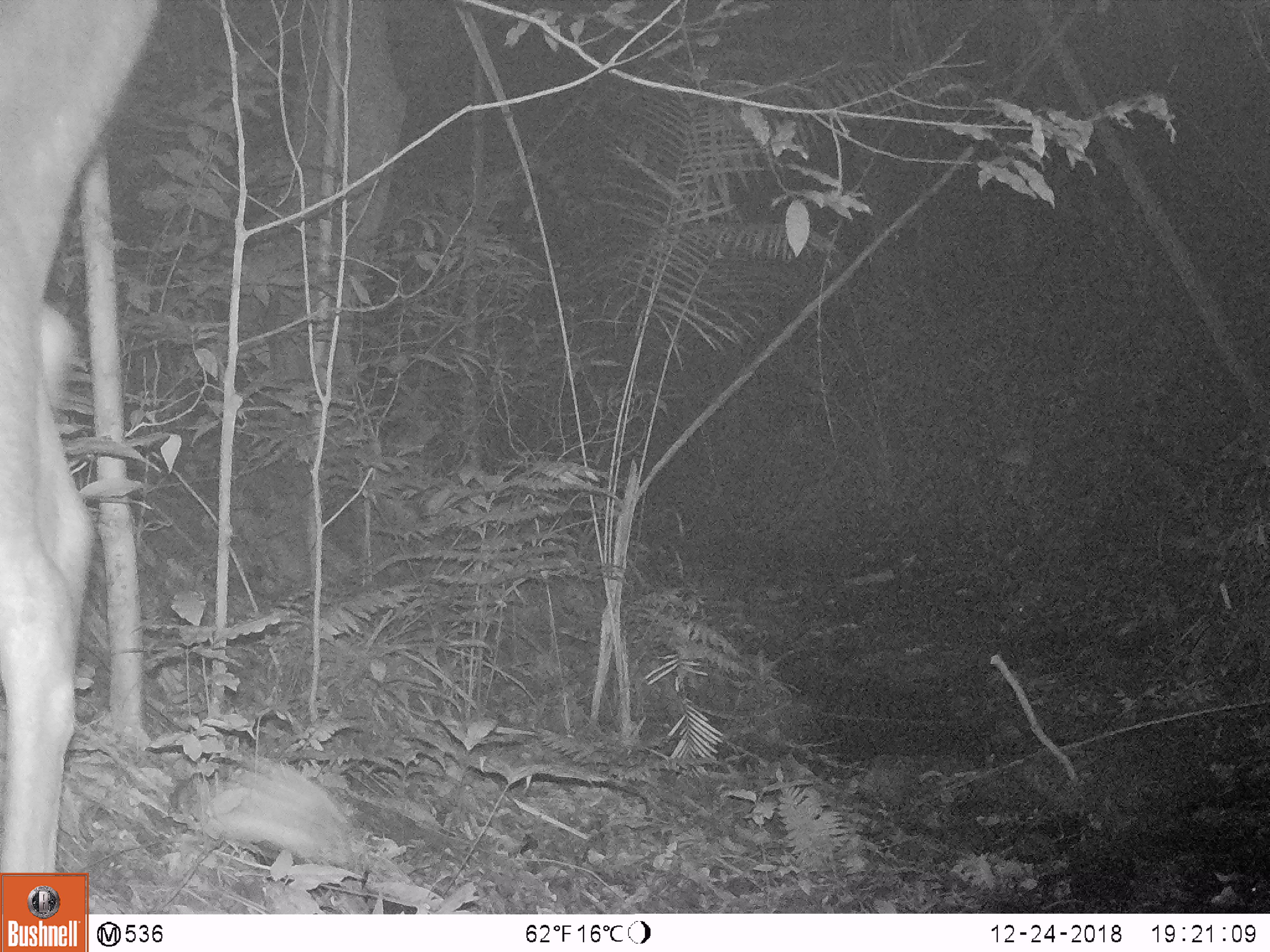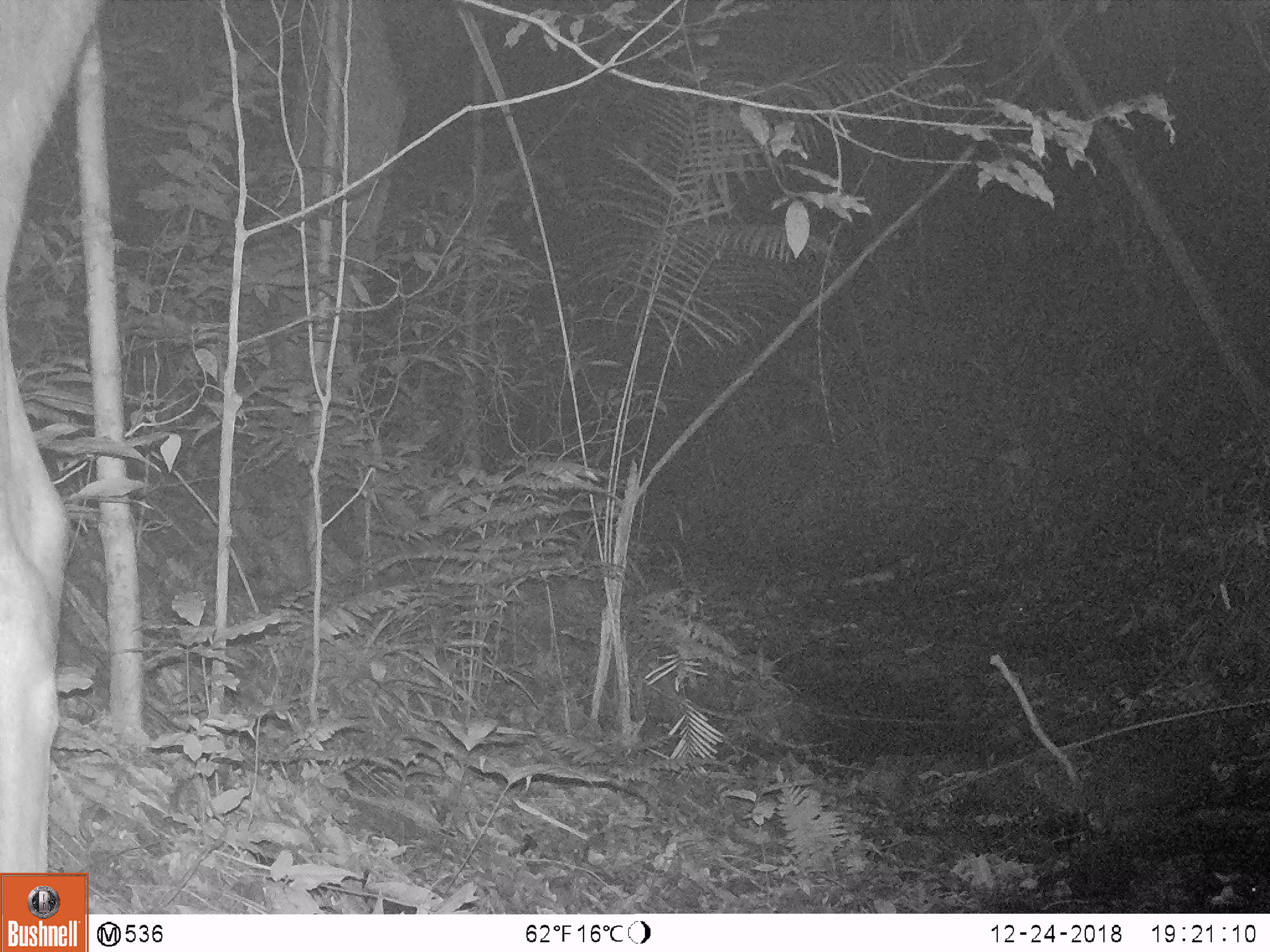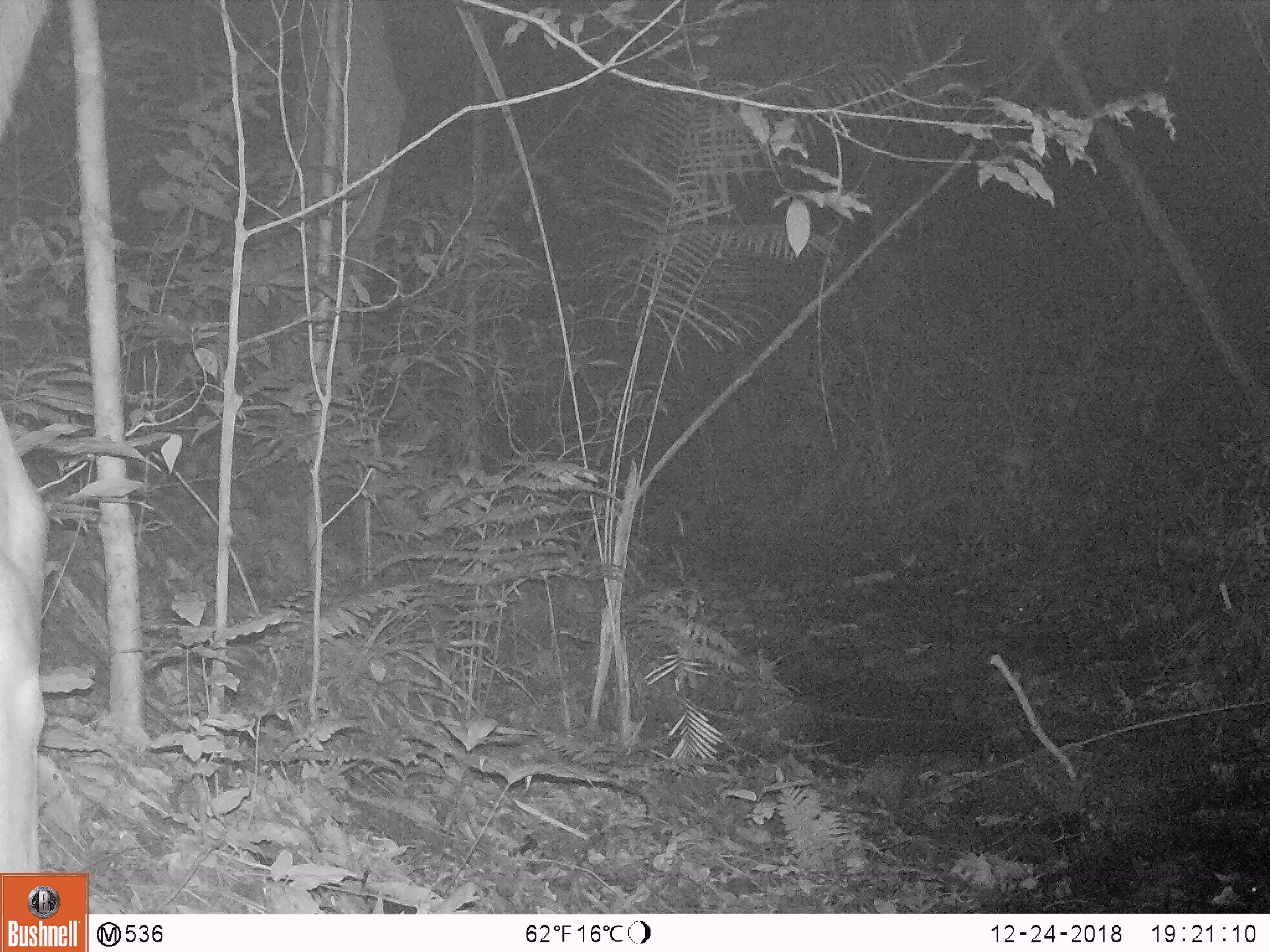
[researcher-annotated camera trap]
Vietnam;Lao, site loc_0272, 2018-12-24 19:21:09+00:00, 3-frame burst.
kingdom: Animalia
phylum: Chordata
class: Mammalia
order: Artiodactyla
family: Cervidae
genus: Rusa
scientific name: Rusa unicolor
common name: sambar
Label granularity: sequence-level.